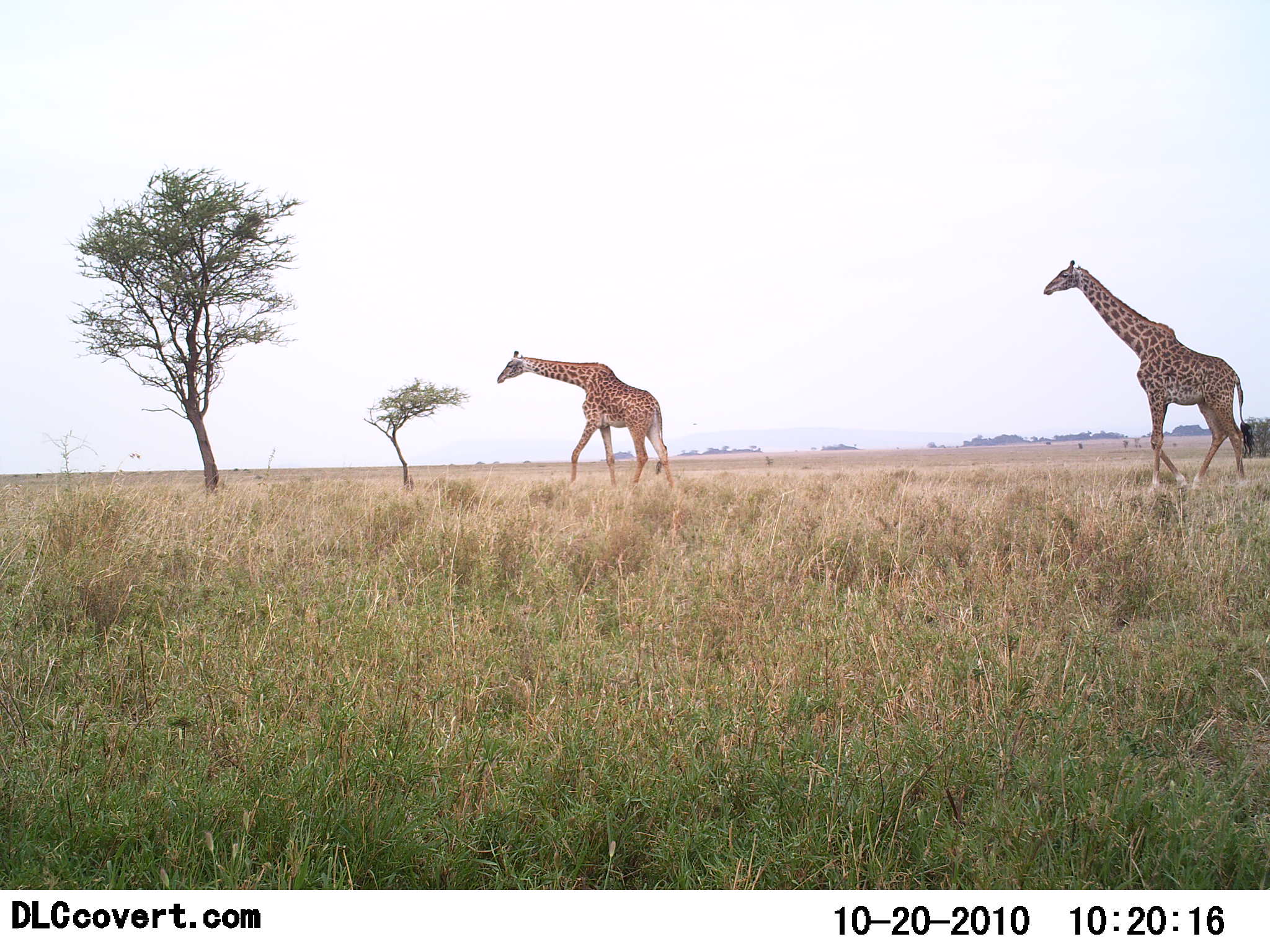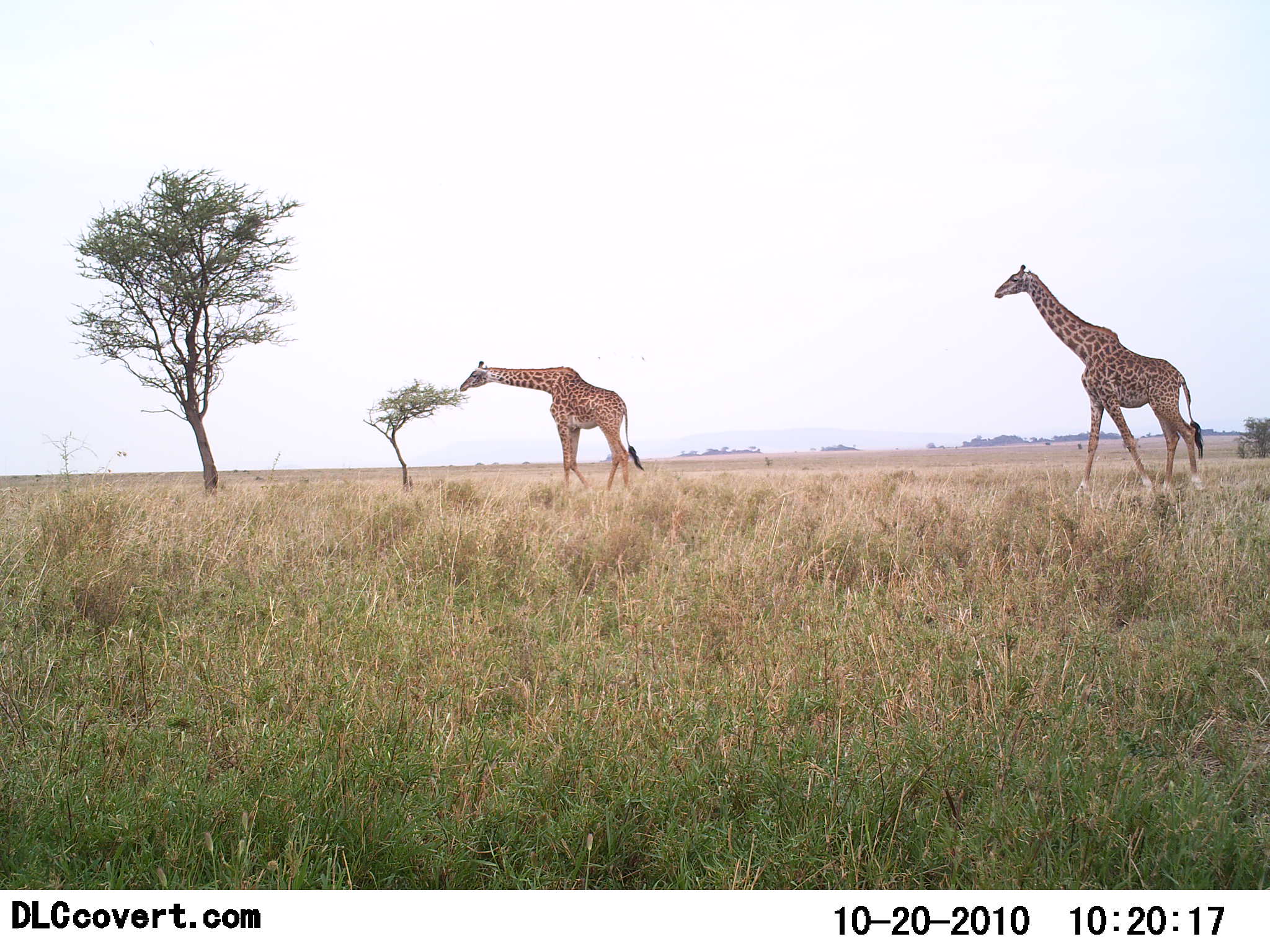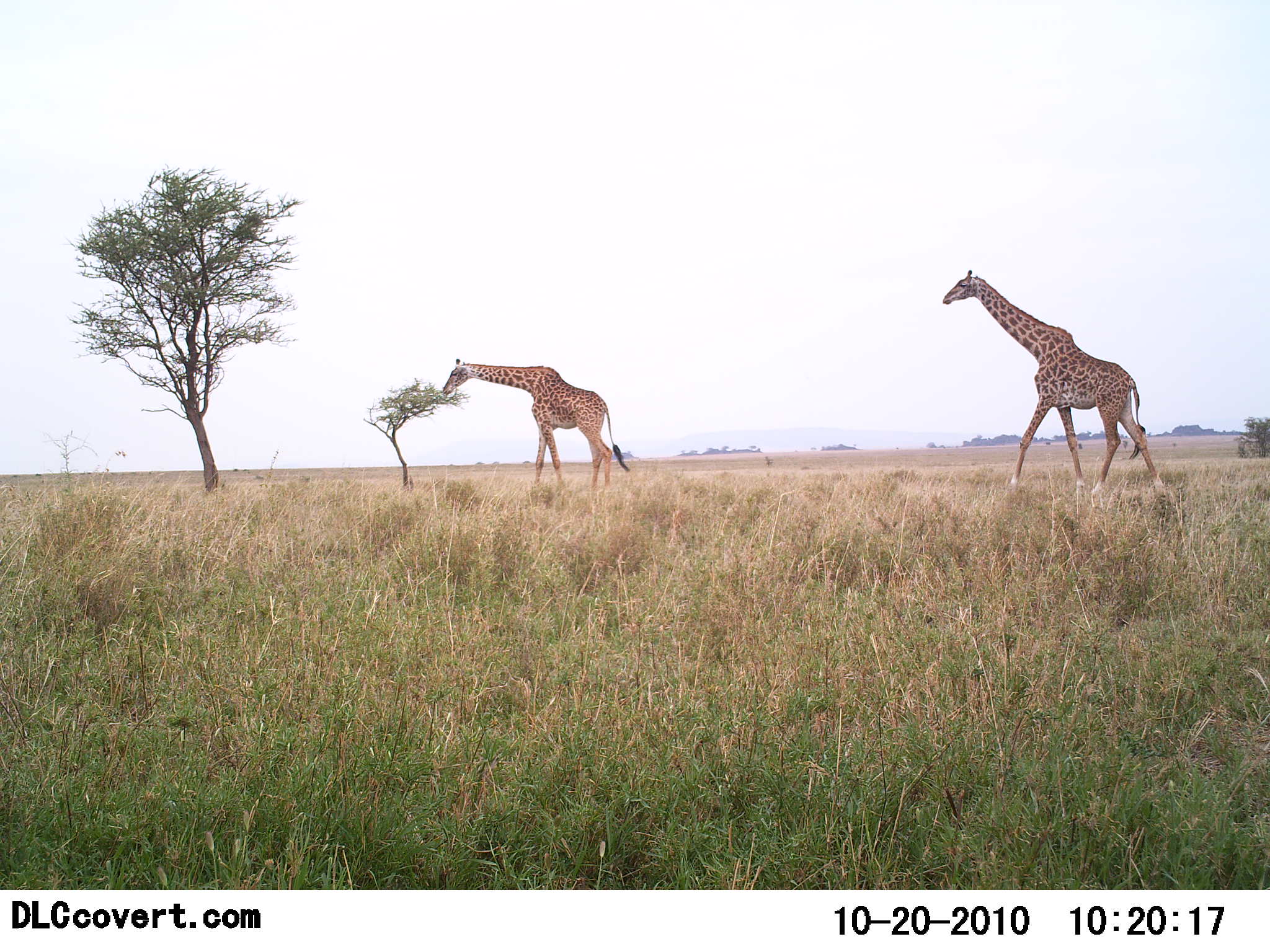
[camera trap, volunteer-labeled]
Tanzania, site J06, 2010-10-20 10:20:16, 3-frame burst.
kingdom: Animalia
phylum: Chordata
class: Mammalia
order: Artiodactyla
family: Giraffidae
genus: Giraffa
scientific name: Giraffa camelopardalis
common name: giraffe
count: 2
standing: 8%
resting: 0%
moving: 92%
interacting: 0%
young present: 0%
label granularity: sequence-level